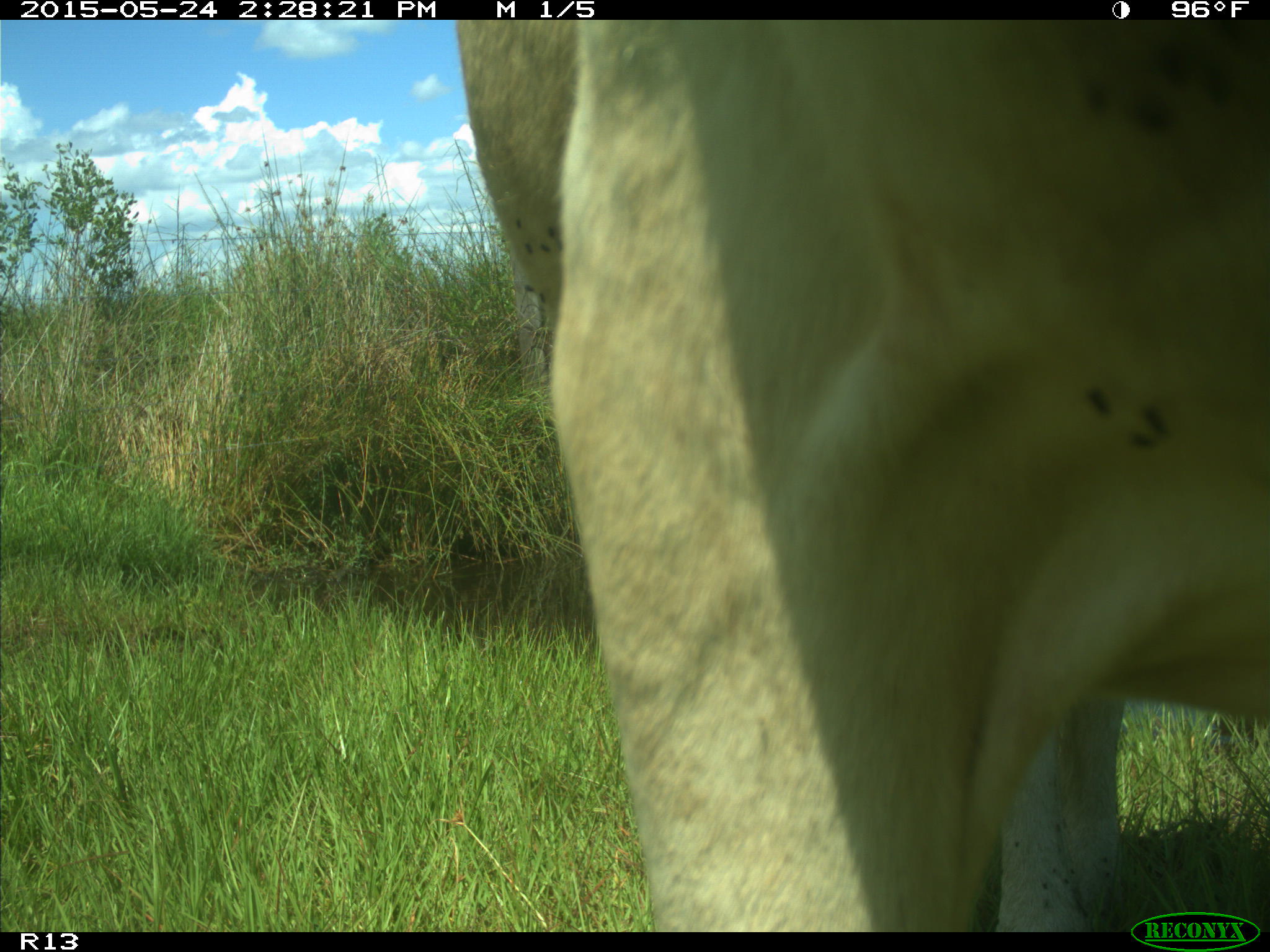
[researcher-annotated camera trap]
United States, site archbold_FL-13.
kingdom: Animalia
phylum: Chordata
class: Mammalia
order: Artiodactyla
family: Bovidae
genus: Bos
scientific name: Bos taurus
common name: domestic cow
Bos taurus (domestic cow).